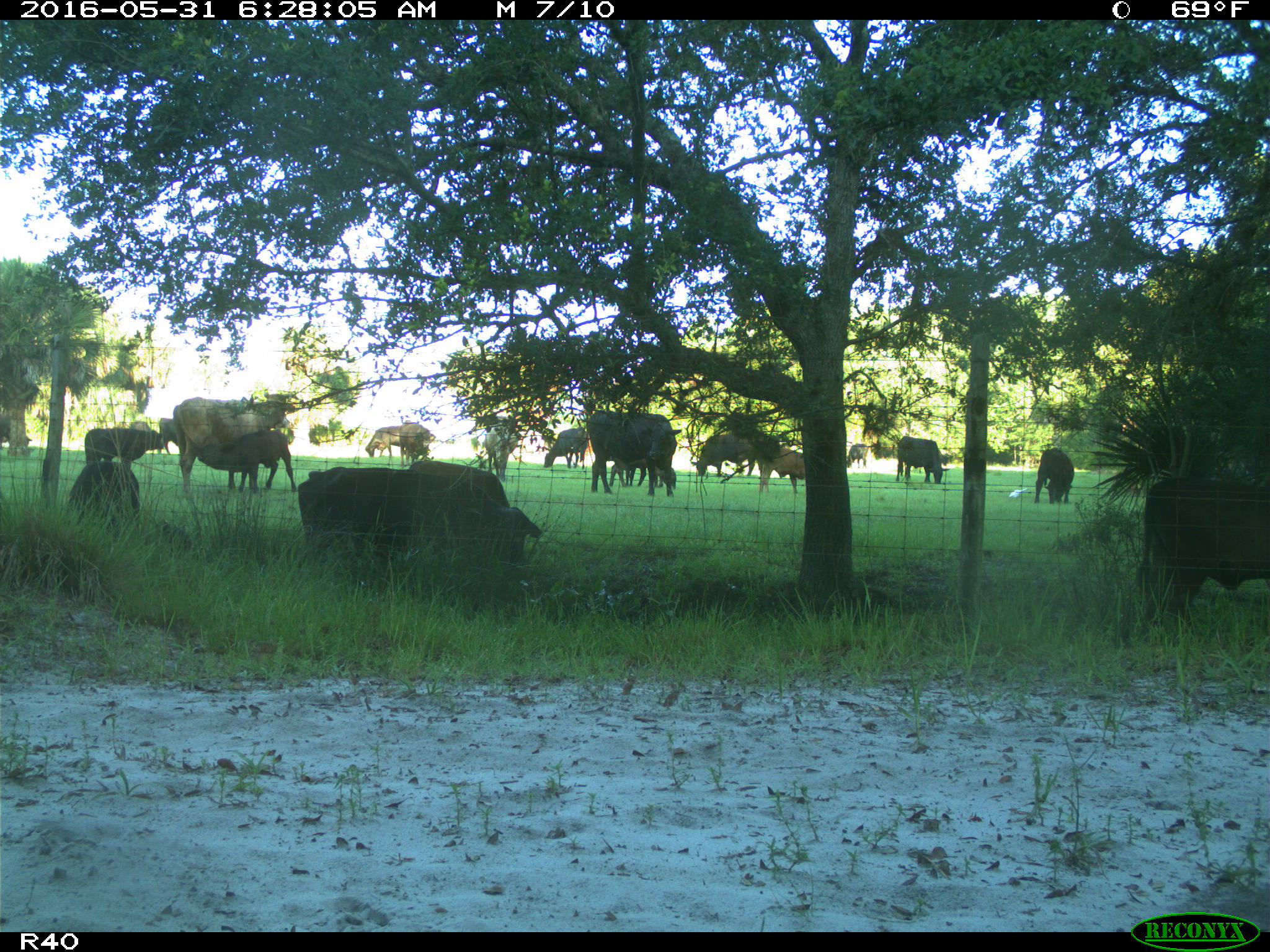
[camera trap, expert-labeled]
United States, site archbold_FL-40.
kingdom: Animalia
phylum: Chordata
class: Mammalia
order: Artiodactyla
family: Bovidae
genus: Bos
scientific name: Bos taurus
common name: domestic cow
Bos taurus (domestic cow).